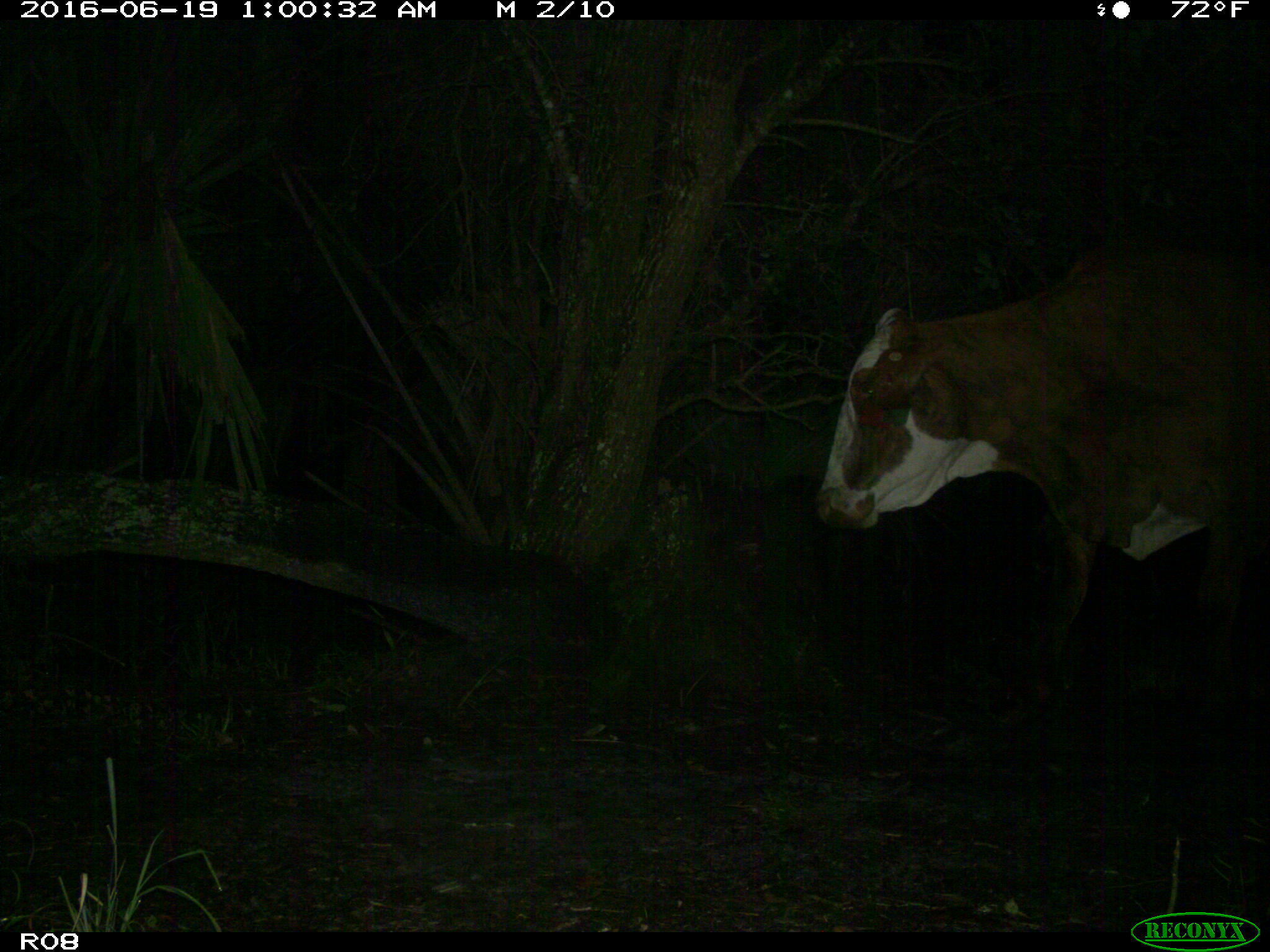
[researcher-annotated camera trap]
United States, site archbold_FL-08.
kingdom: Animalia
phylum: Chordata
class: Mammalia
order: Artiodactyla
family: Bovidae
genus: Bos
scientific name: Bos taurus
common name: domestic cow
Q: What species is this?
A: Bos taurus (domestic cow).